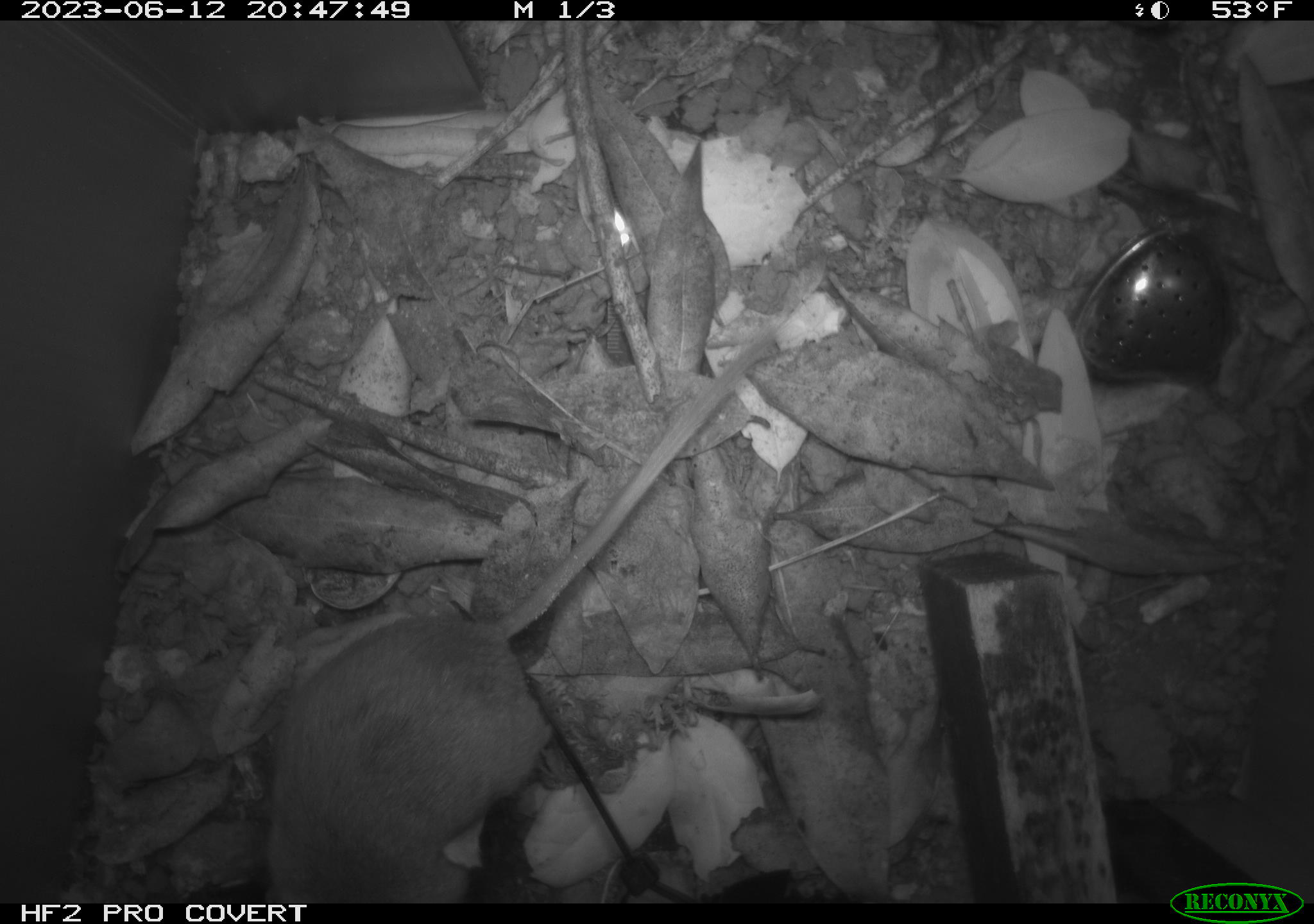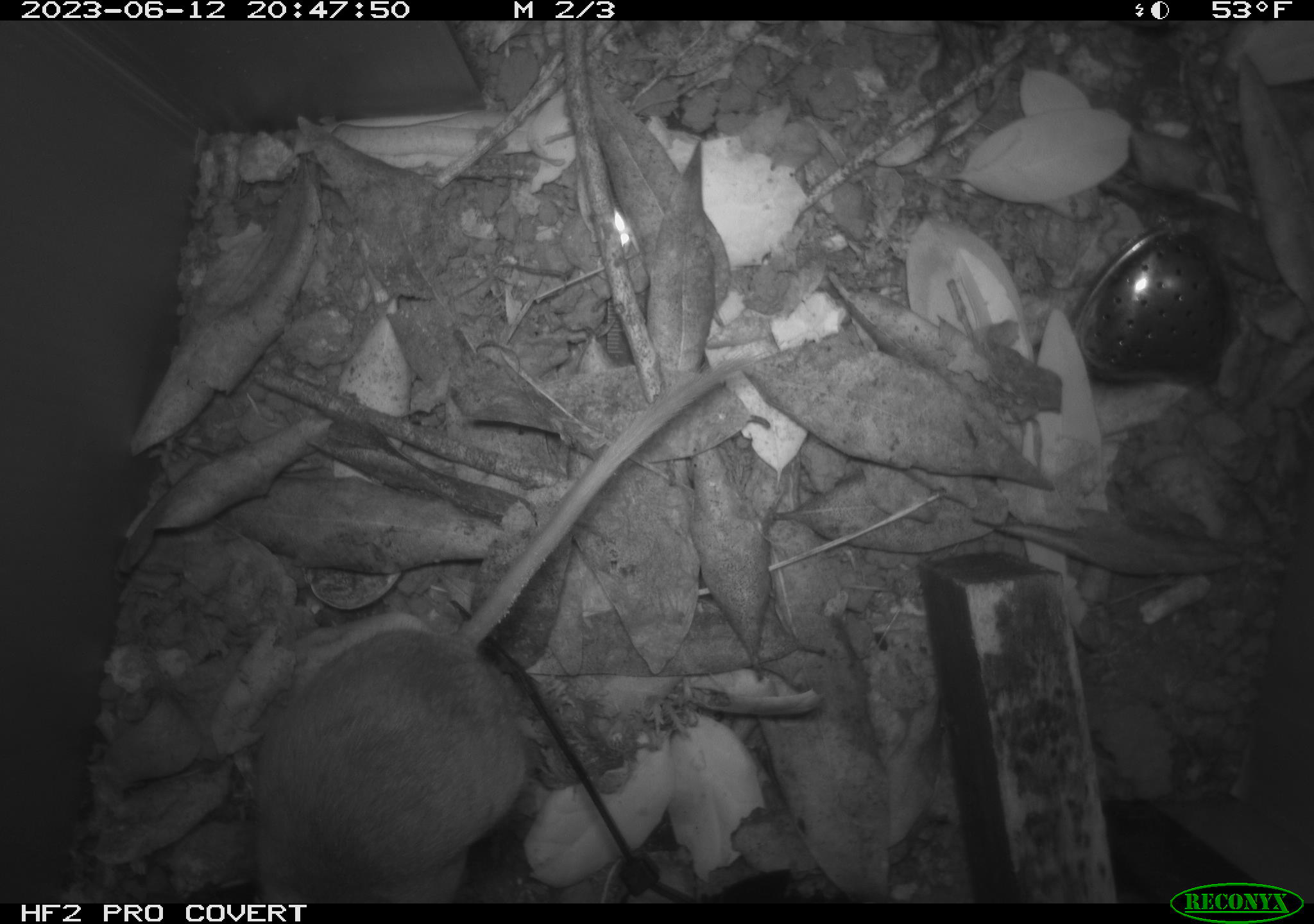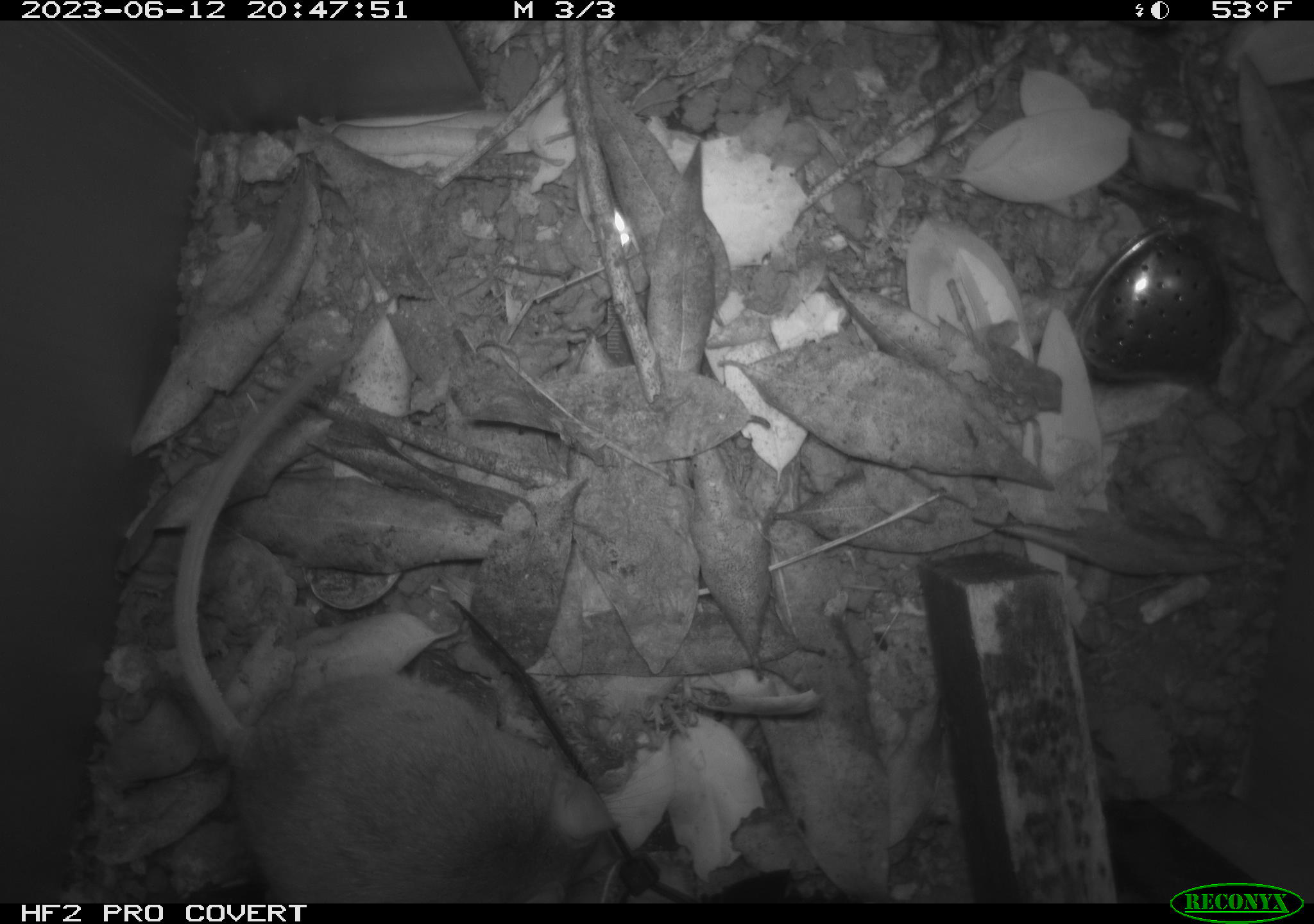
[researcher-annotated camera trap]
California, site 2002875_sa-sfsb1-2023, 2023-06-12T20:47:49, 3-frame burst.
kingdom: Animalia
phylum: Chordata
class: Mammalia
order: Rodentia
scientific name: Rodentia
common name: mouse species